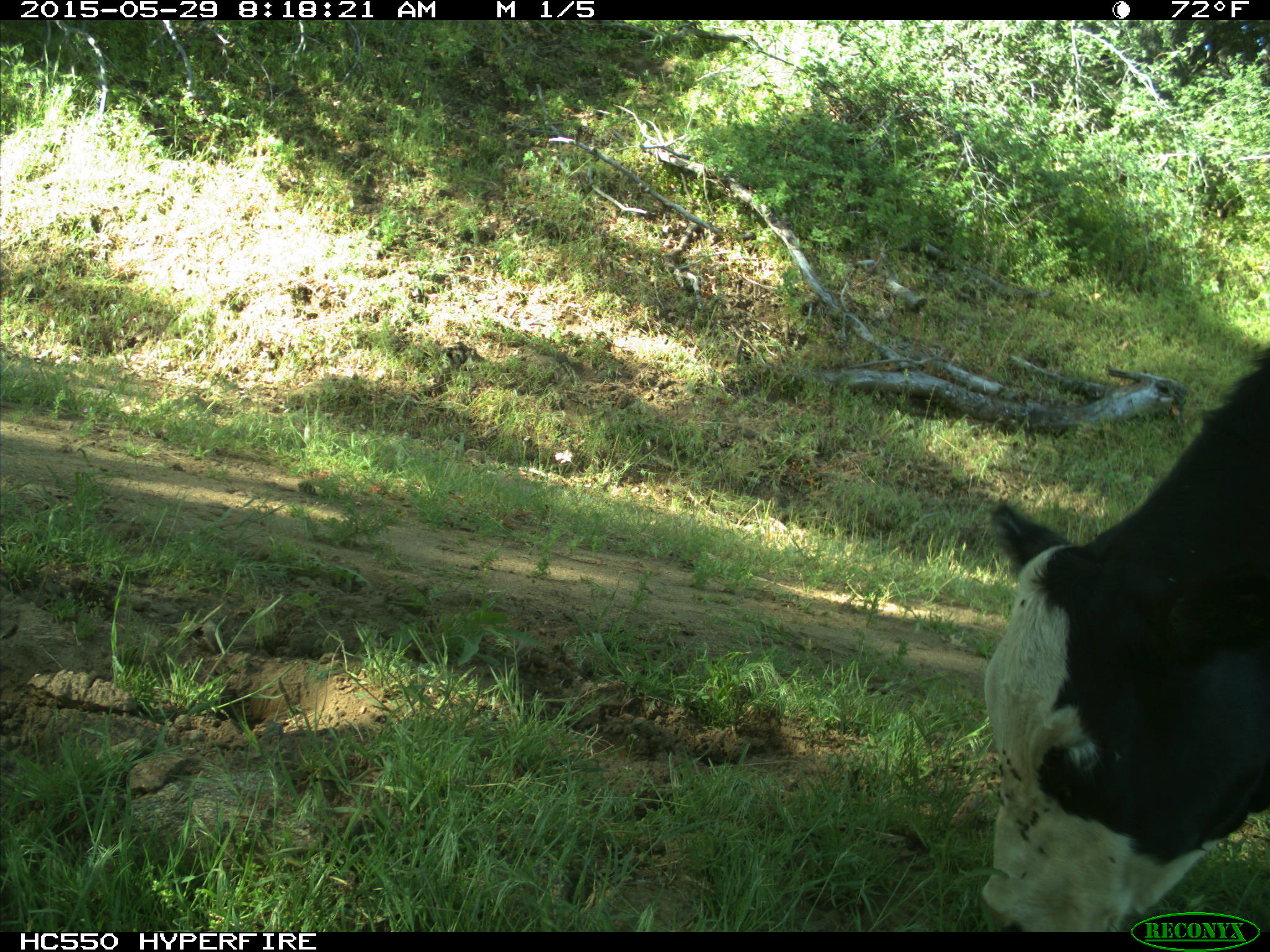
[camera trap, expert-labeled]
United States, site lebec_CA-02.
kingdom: Animalia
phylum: Chordata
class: Mammalia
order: Artiodactyla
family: Bovidae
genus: Bos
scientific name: Bos taurus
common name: domestic cow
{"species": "Bos taurus (domestic cow)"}